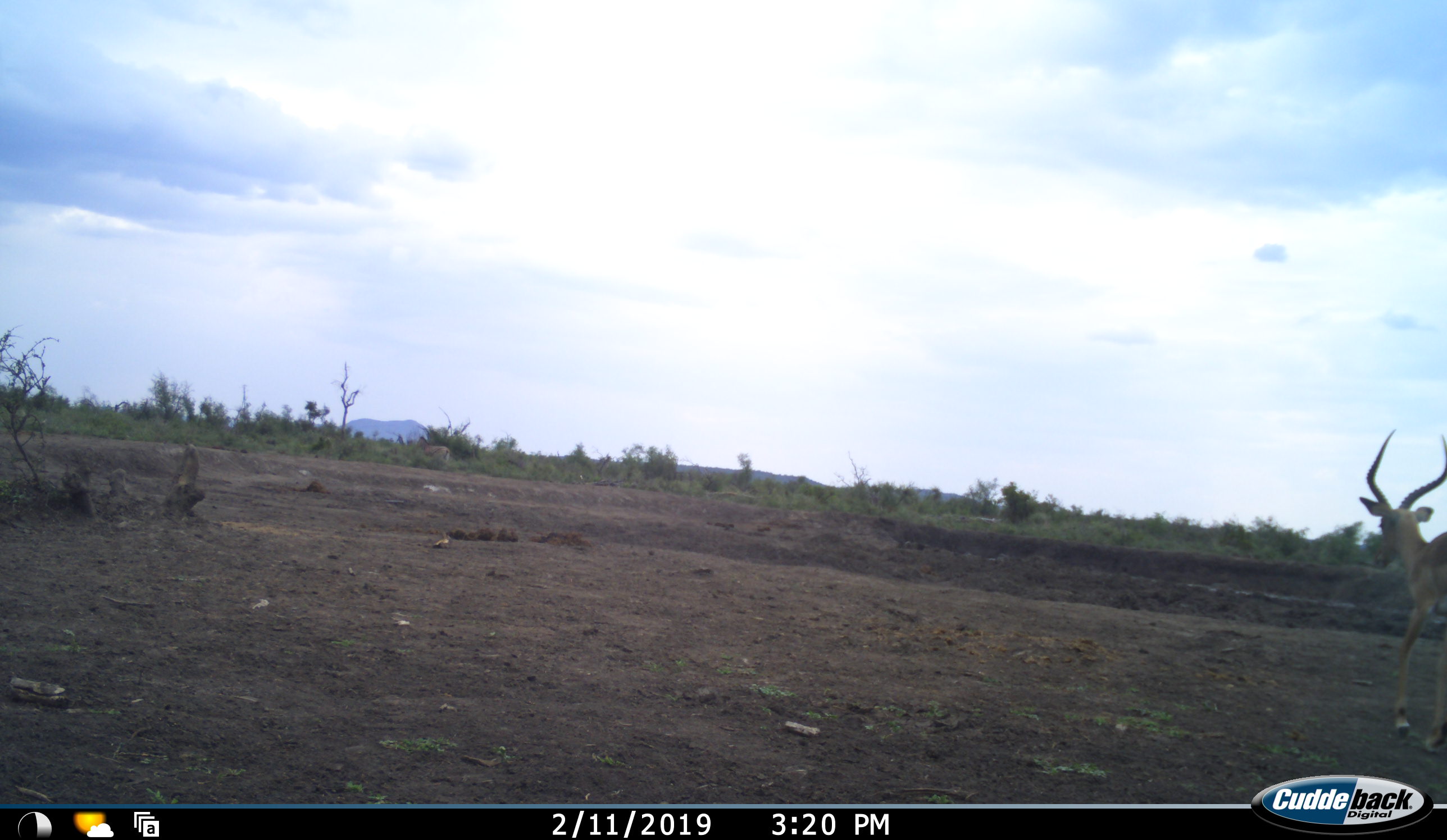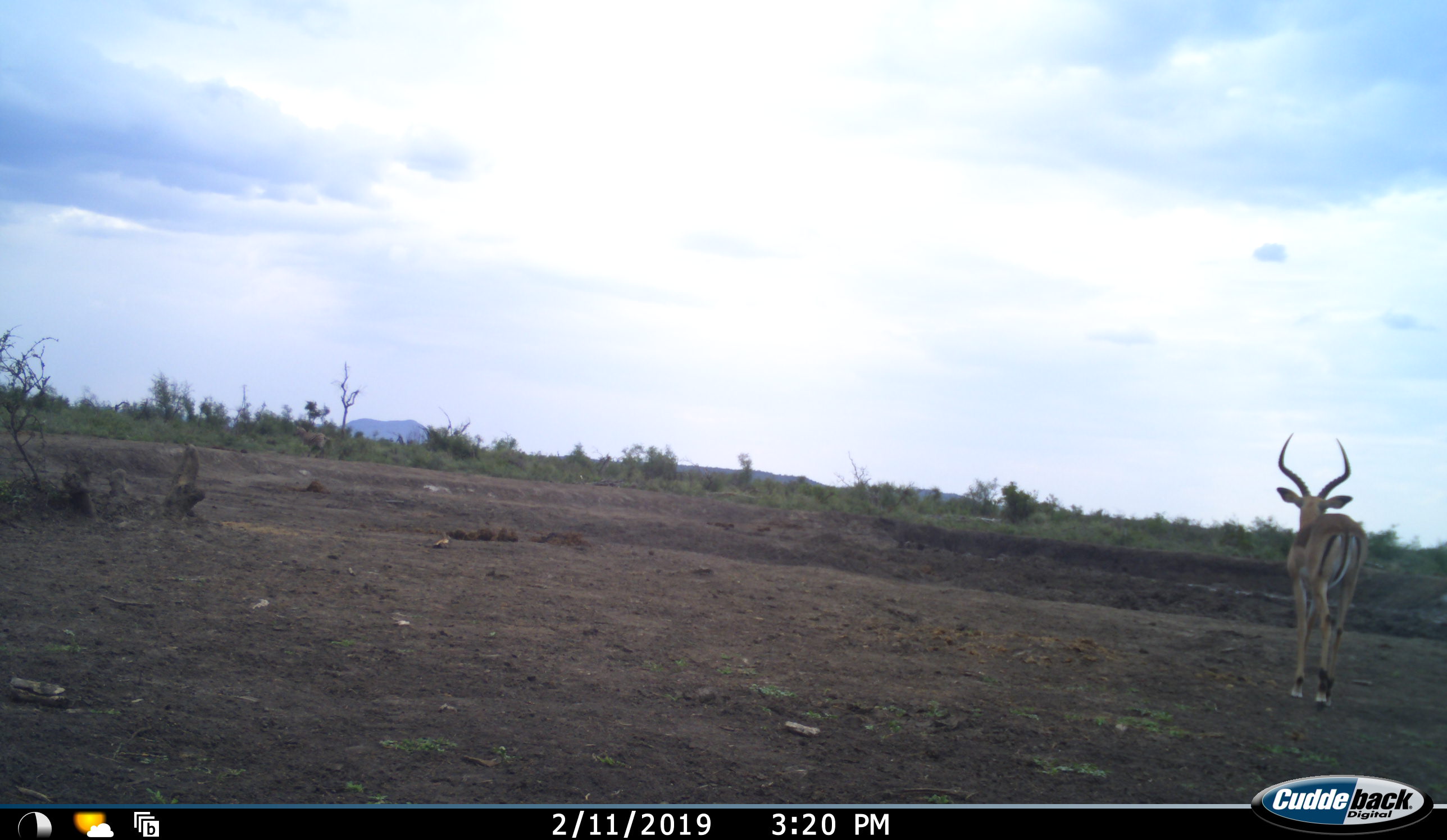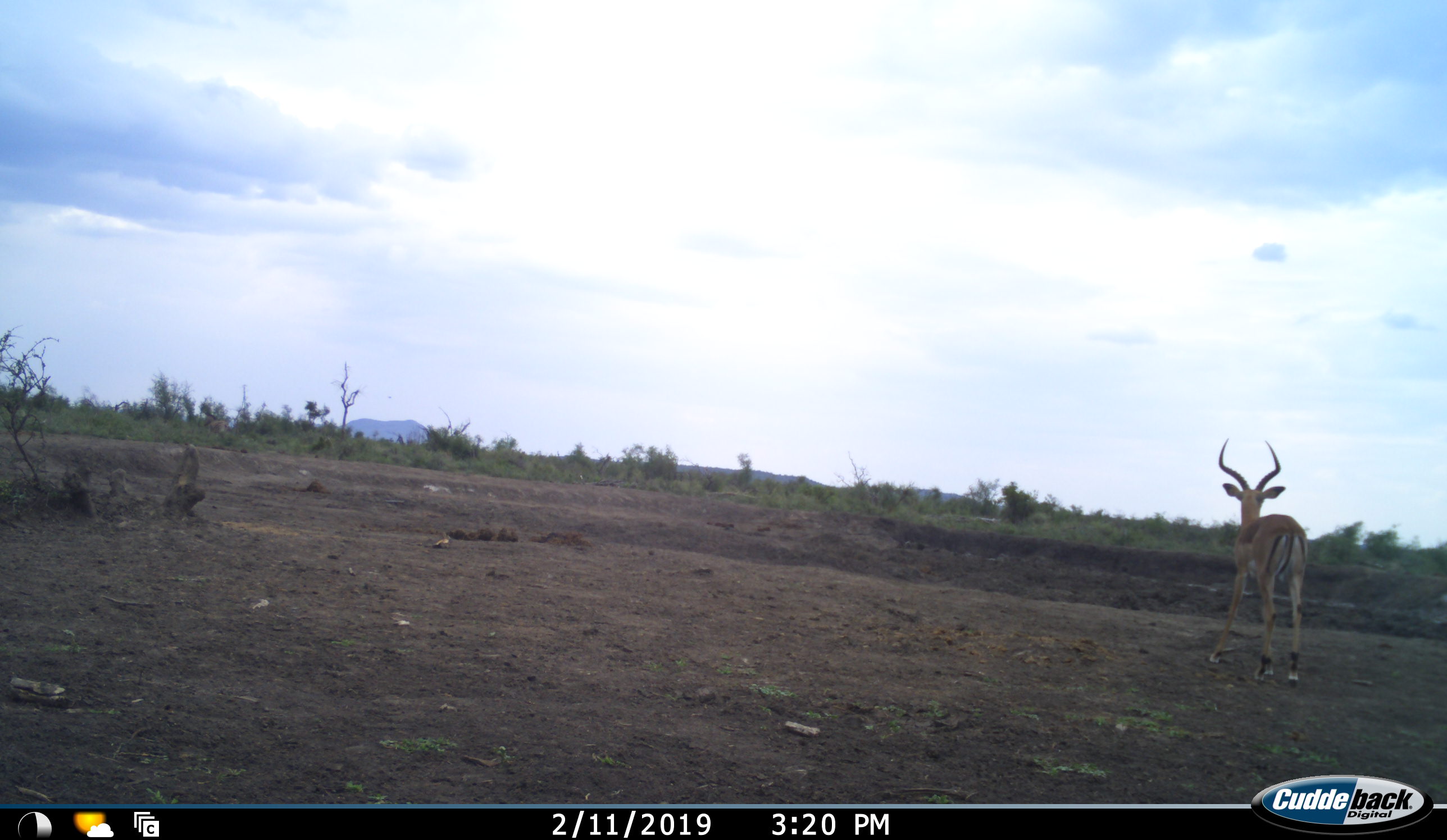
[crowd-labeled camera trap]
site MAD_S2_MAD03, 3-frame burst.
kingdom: Animalia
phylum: Chordata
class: Mammalia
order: Artiodactyla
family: Bovidae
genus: Aepyceros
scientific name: Aepyceros melampus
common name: impala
Impala (Aepyceros melampus), count 1. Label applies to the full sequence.